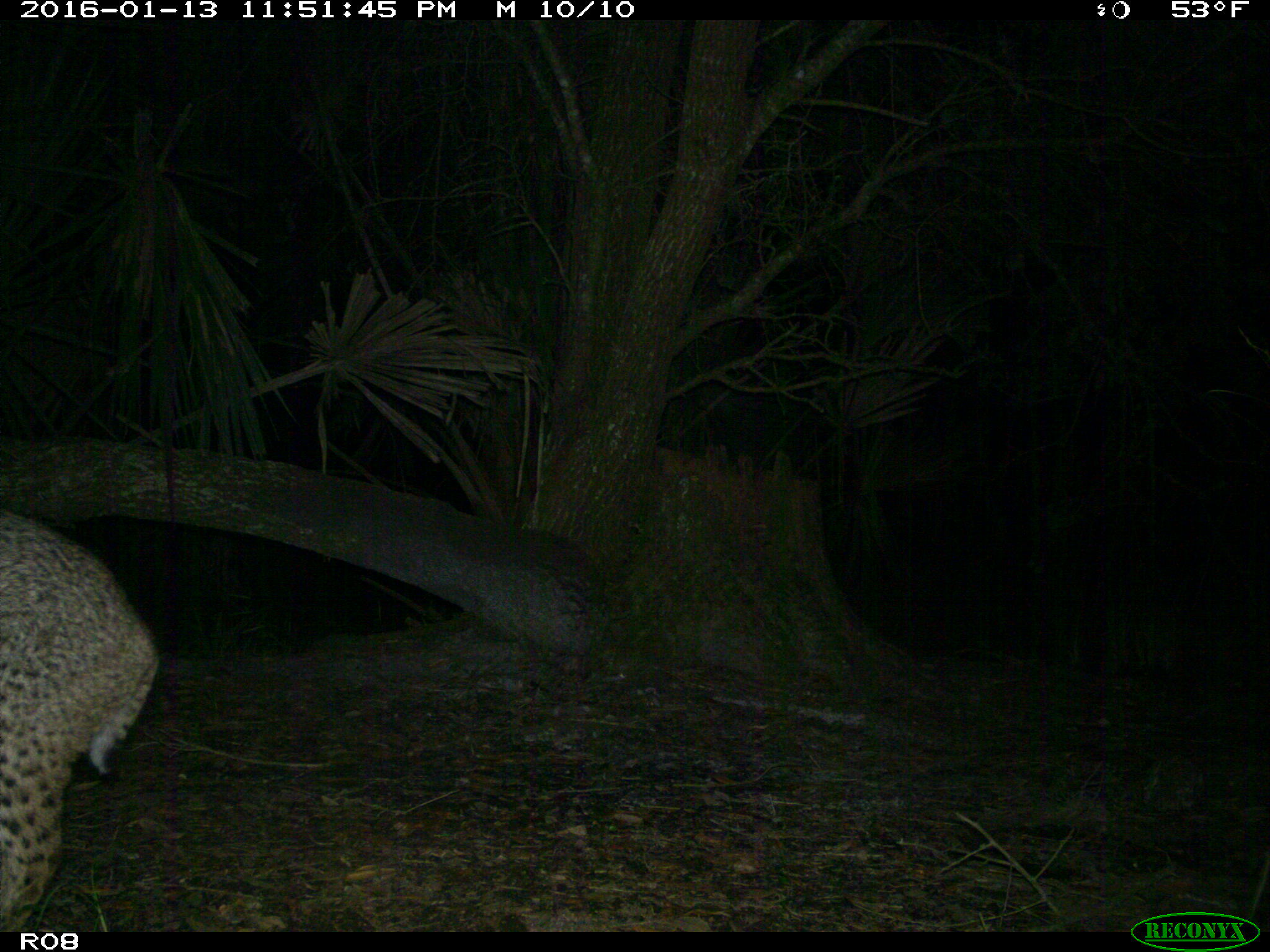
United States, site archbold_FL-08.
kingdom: Animalia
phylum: Chordata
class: Mammalia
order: Carnivora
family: Felidae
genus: Lynx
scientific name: Lynx rufus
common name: bobcat